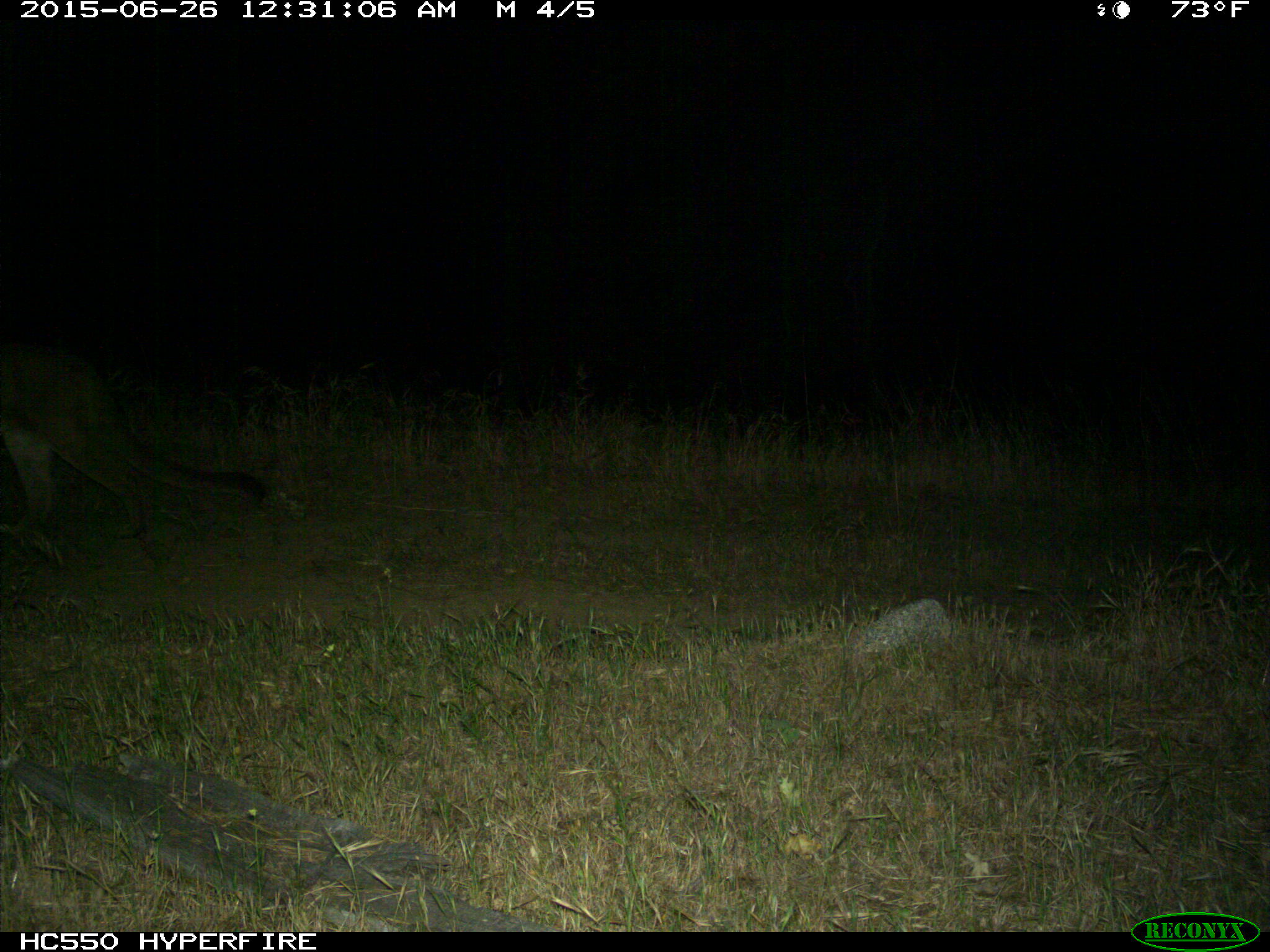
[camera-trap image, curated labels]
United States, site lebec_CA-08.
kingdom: Animalia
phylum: Chordata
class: Mammalia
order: Carnivora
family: Felidae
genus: Puma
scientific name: Puma concolor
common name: mountain lion